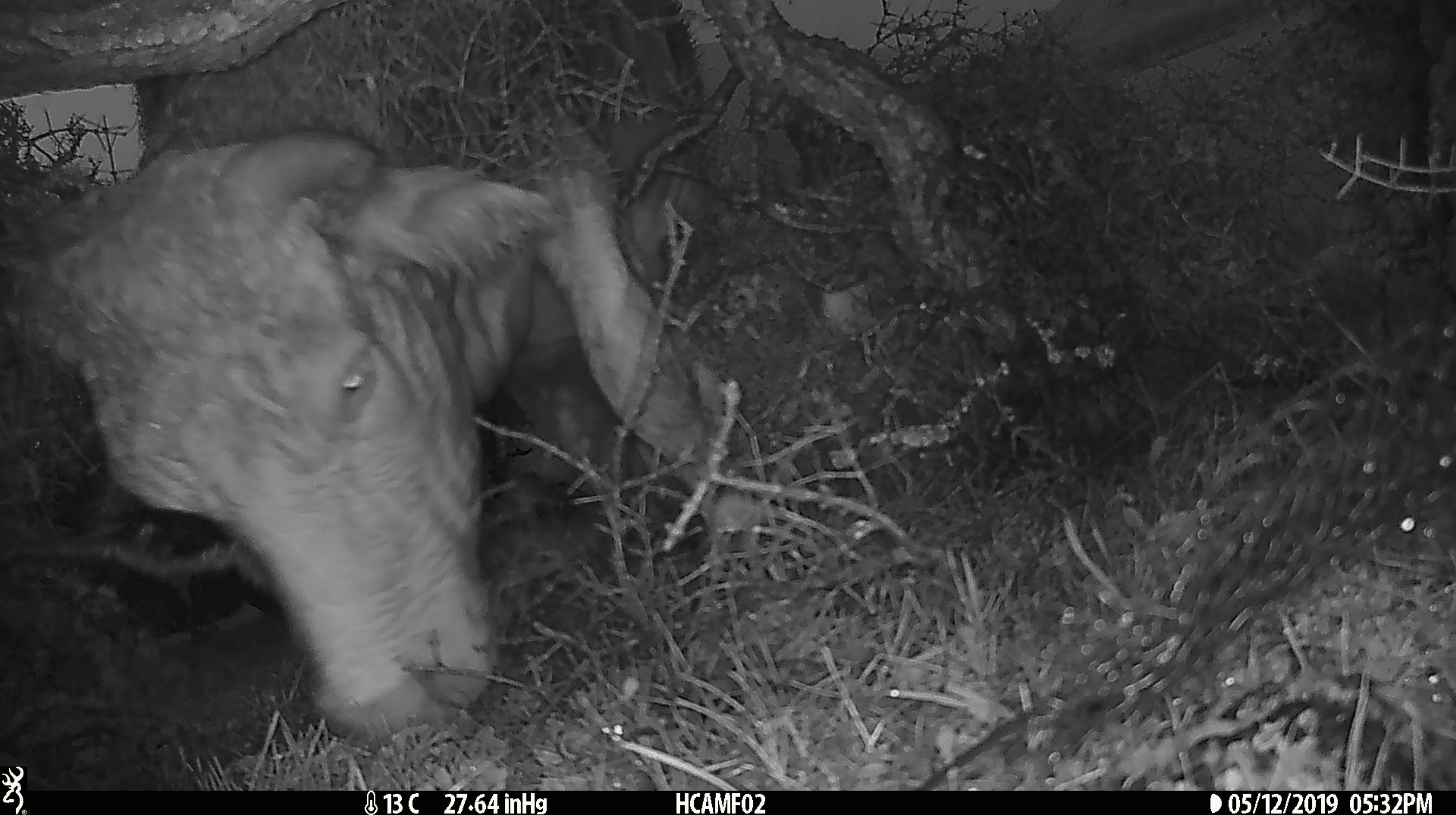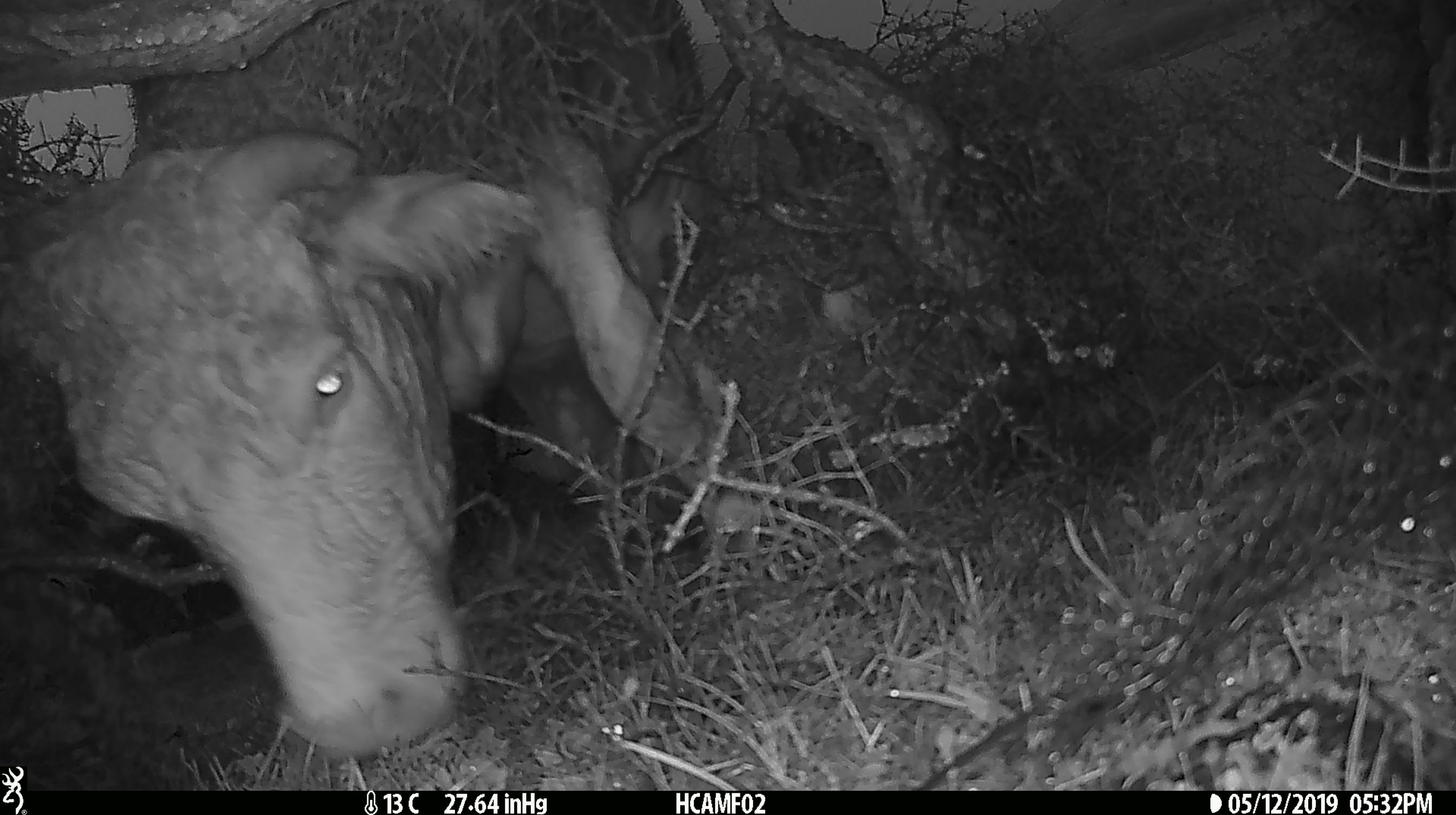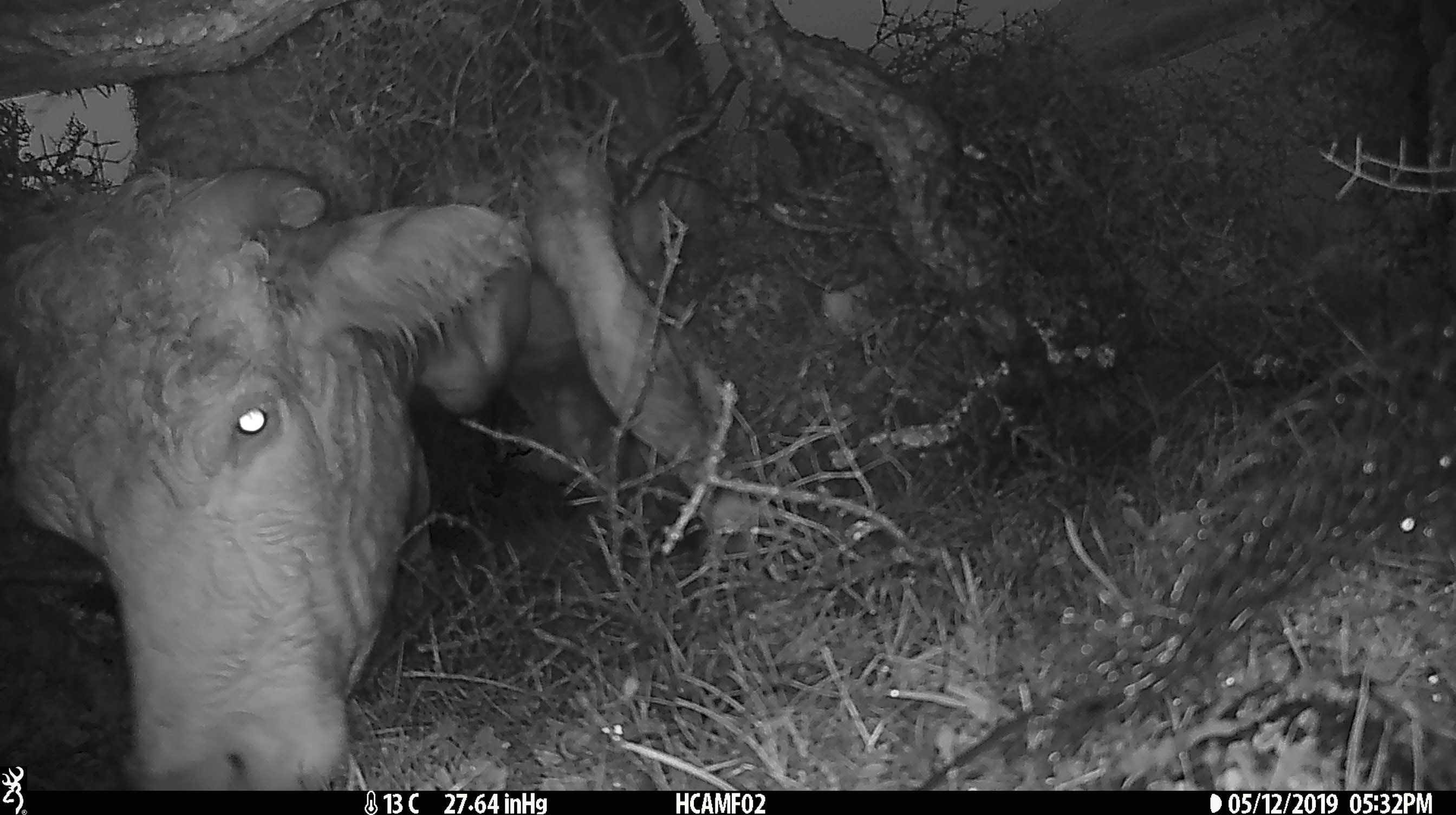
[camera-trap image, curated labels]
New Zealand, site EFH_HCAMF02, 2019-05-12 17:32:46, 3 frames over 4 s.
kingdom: Animalia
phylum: Chordata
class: Mammalia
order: Artiodactyla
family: Bovidae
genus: Bos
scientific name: Bos taurus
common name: domestic cow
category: cow